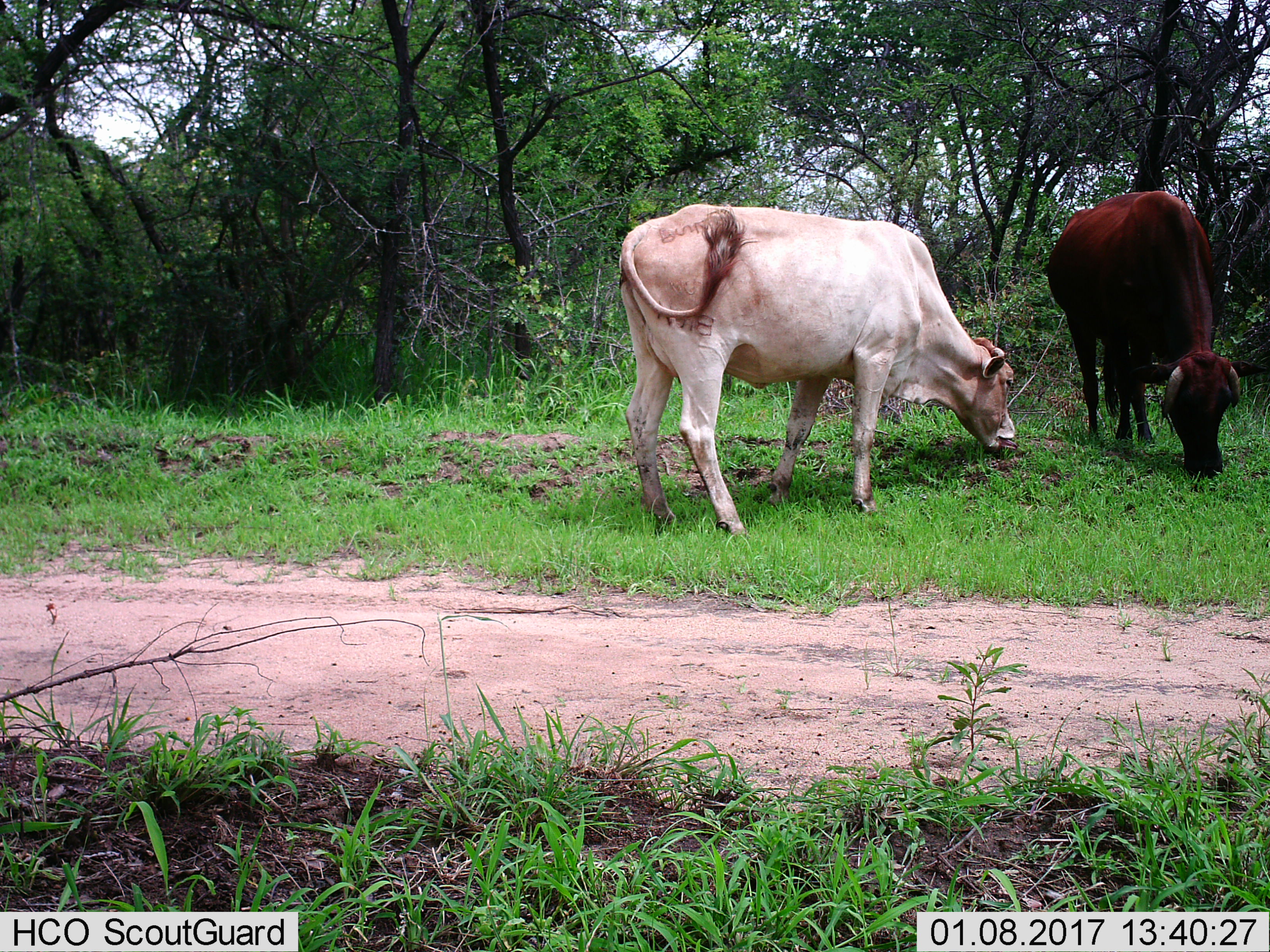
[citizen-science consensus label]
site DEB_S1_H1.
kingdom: Animalia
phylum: Chordata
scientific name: Vertebrata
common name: domestic animal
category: domesticanimal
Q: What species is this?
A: Domesticanimal (domestic animal) (Vertebrata).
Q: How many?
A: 2.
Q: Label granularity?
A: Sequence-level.